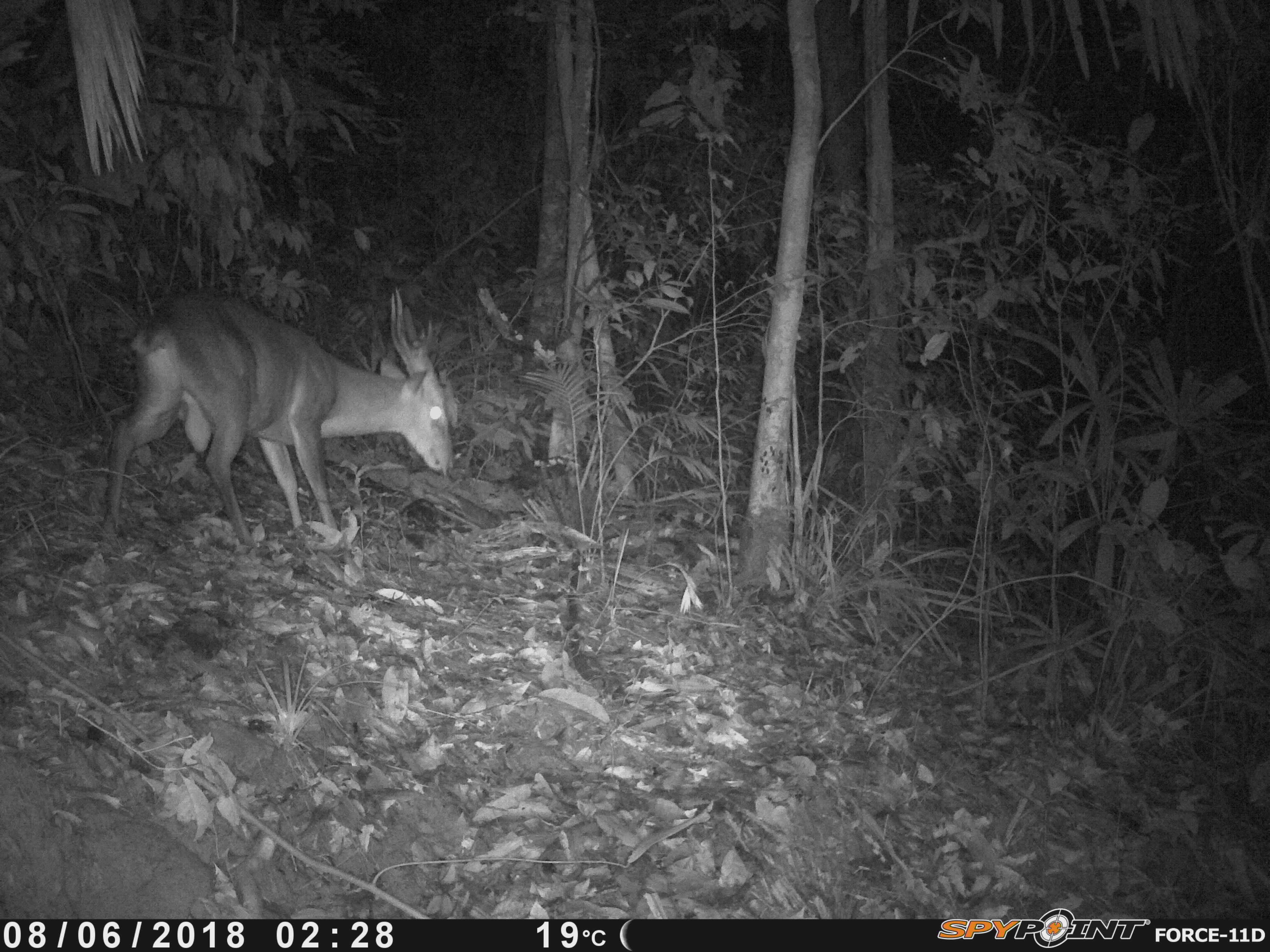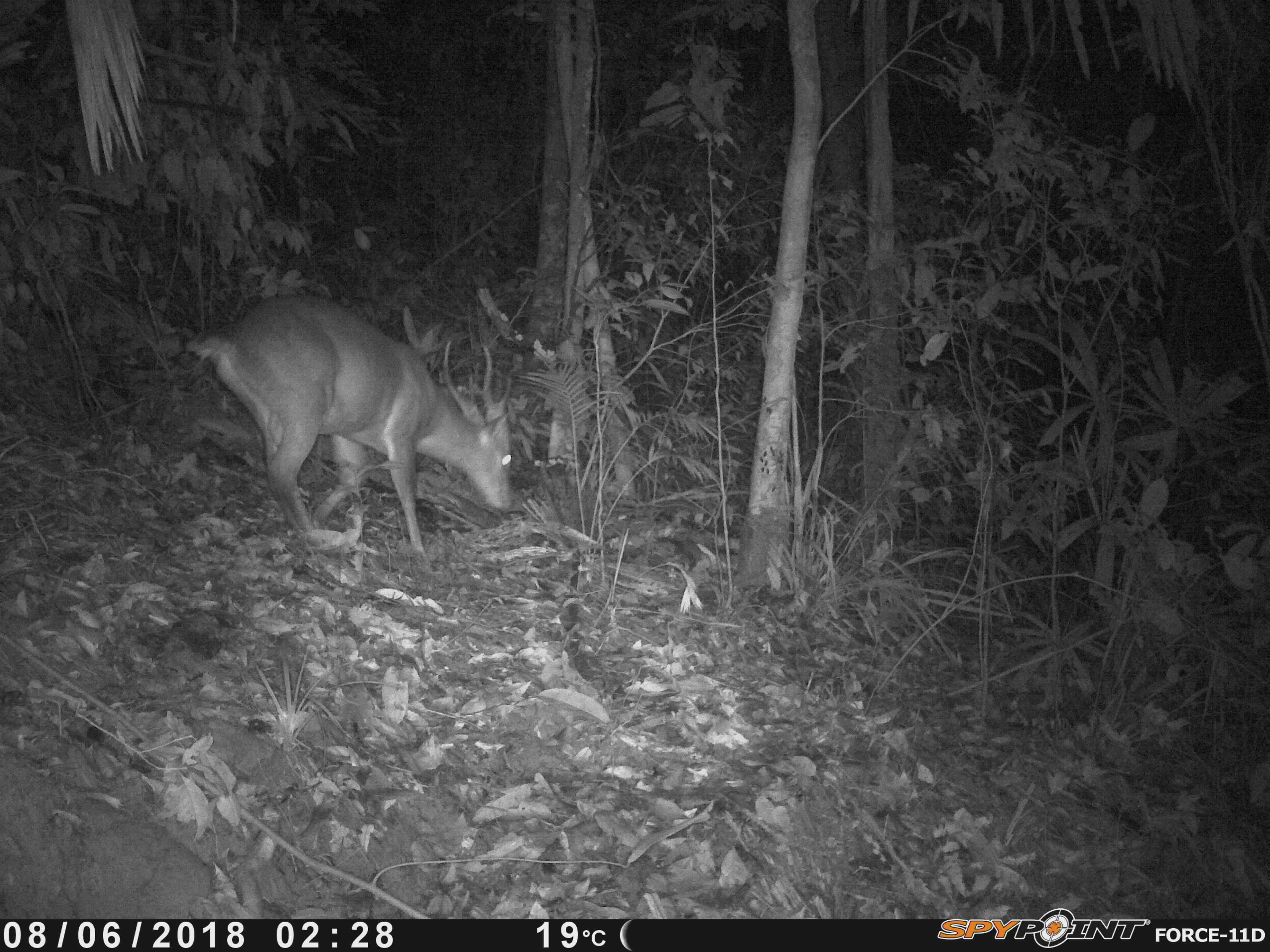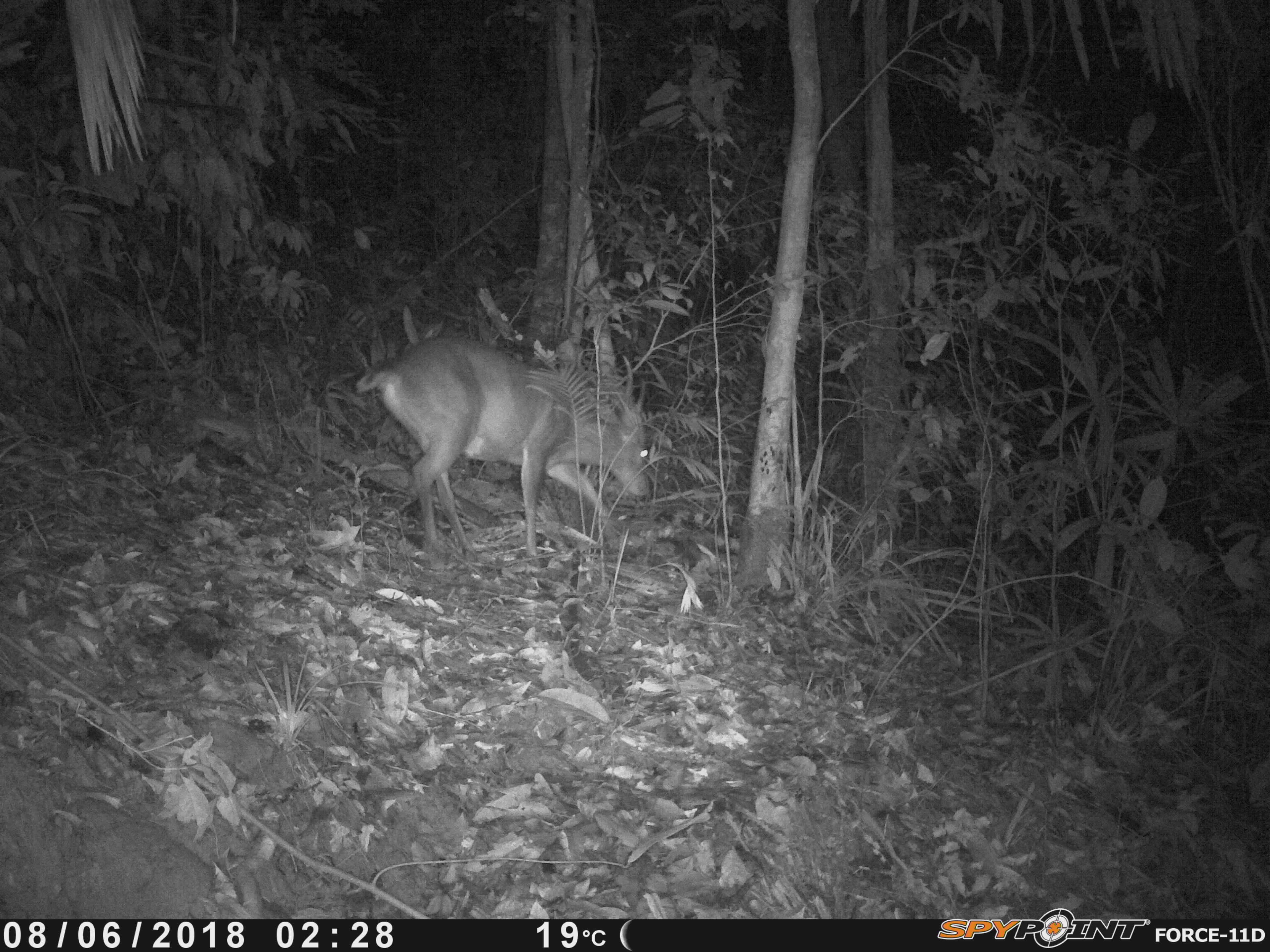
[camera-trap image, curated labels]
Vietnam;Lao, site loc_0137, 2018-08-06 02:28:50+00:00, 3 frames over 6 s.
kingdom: Animalia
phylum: Chordata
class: Mammalia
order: Artiodactyla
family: Cervidae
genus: Muntiacus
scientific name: Muntiacus vuquangensis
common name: large-antlered muntjac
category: large antlered muntjac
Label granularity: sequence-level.